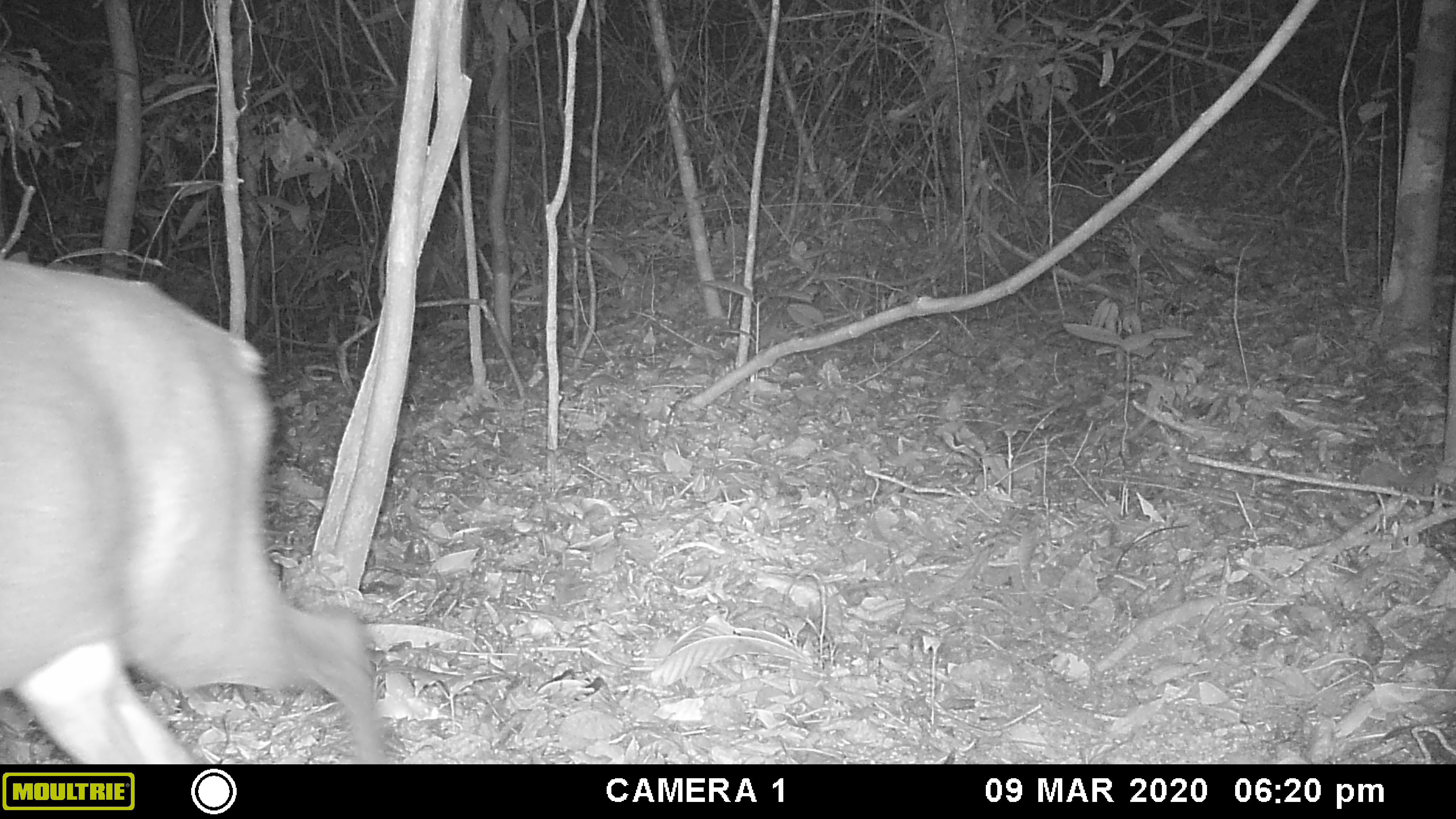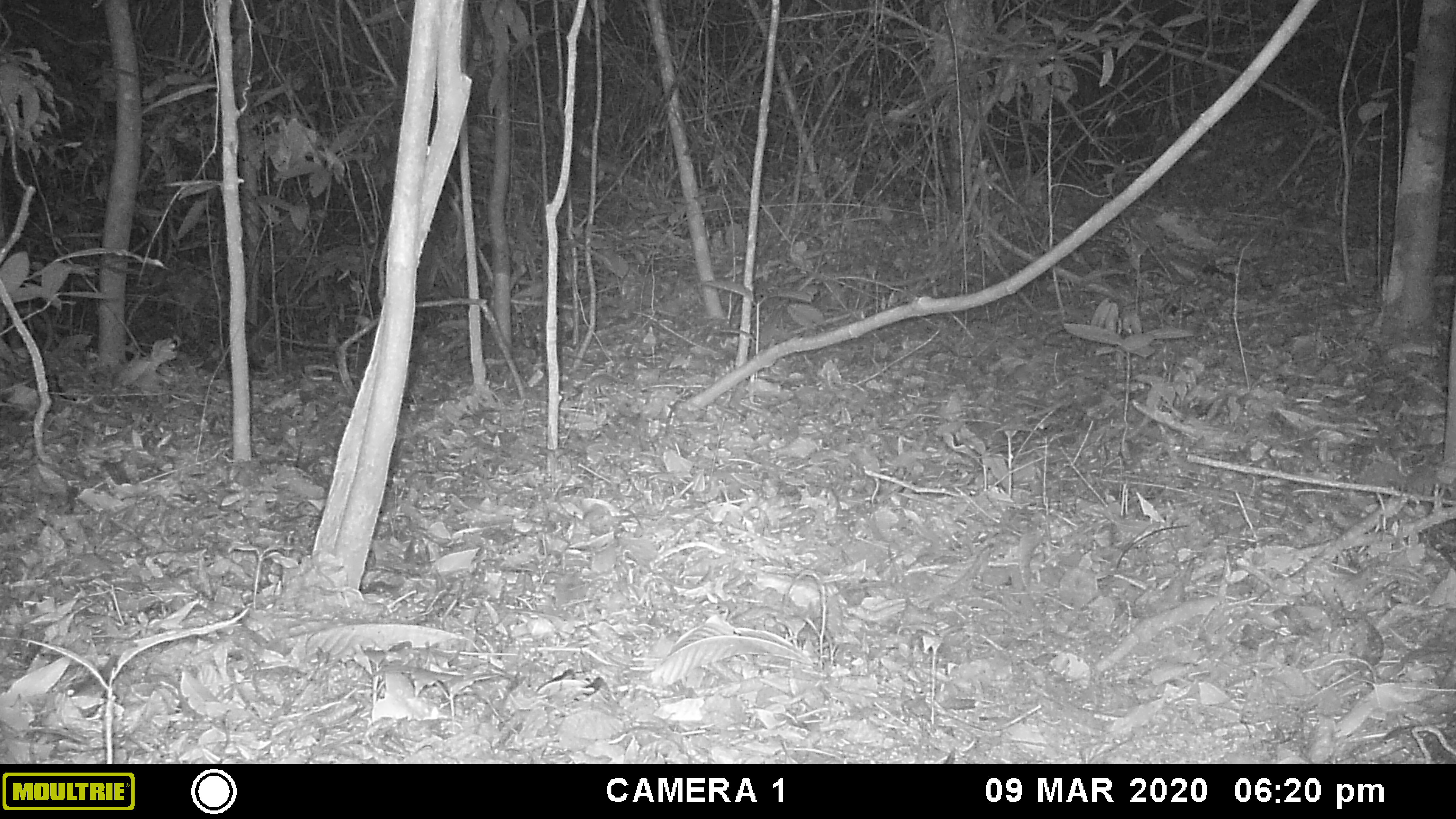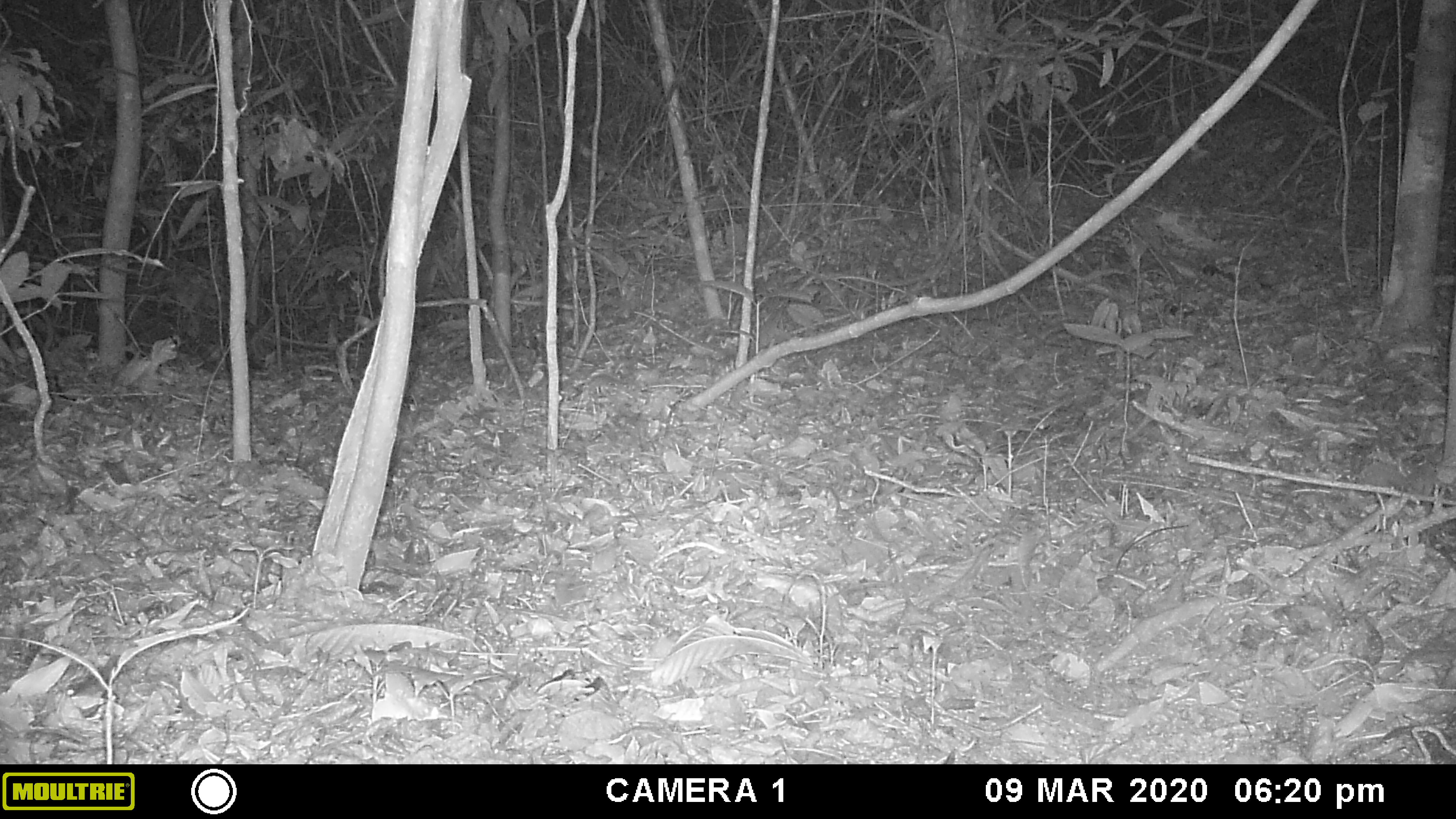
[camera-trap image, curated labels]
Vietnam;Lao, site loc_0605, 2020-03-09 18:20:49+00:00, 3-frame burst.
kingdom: Animalia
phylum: Chordata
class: Mammalia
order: Artiodactyla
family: Cervidae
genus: Muntiacus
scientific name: Muntiacus rooseveltorum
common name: roosevelt's muntjac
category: roosevelts muntjac group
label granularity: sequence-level